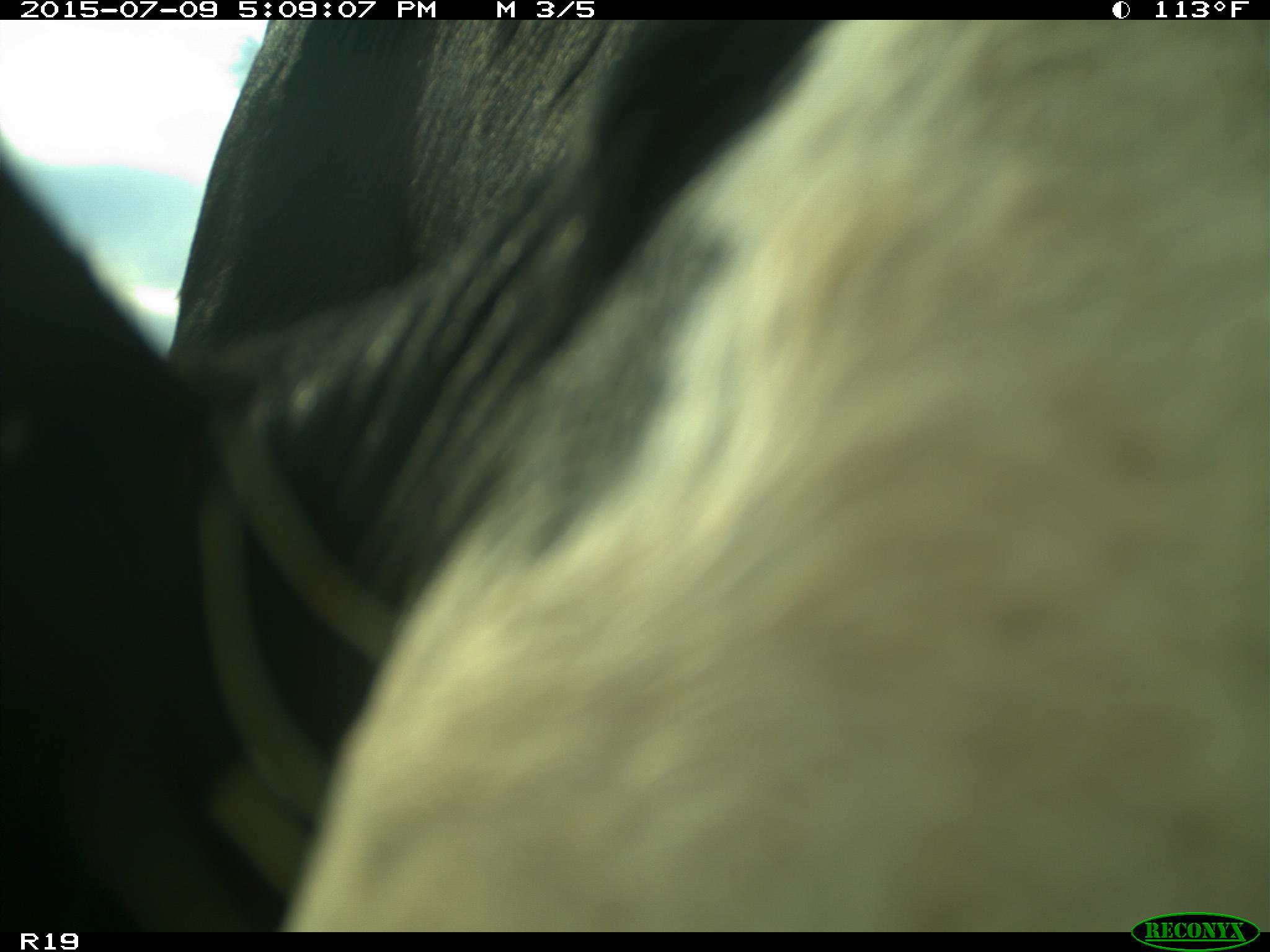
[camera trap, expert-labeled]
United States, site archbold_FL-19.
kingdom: Animalia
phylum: Chordata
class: Mammalia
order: Artiodactyla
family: Bovidae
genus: Bos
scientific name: Bos taurus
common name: domestic cow